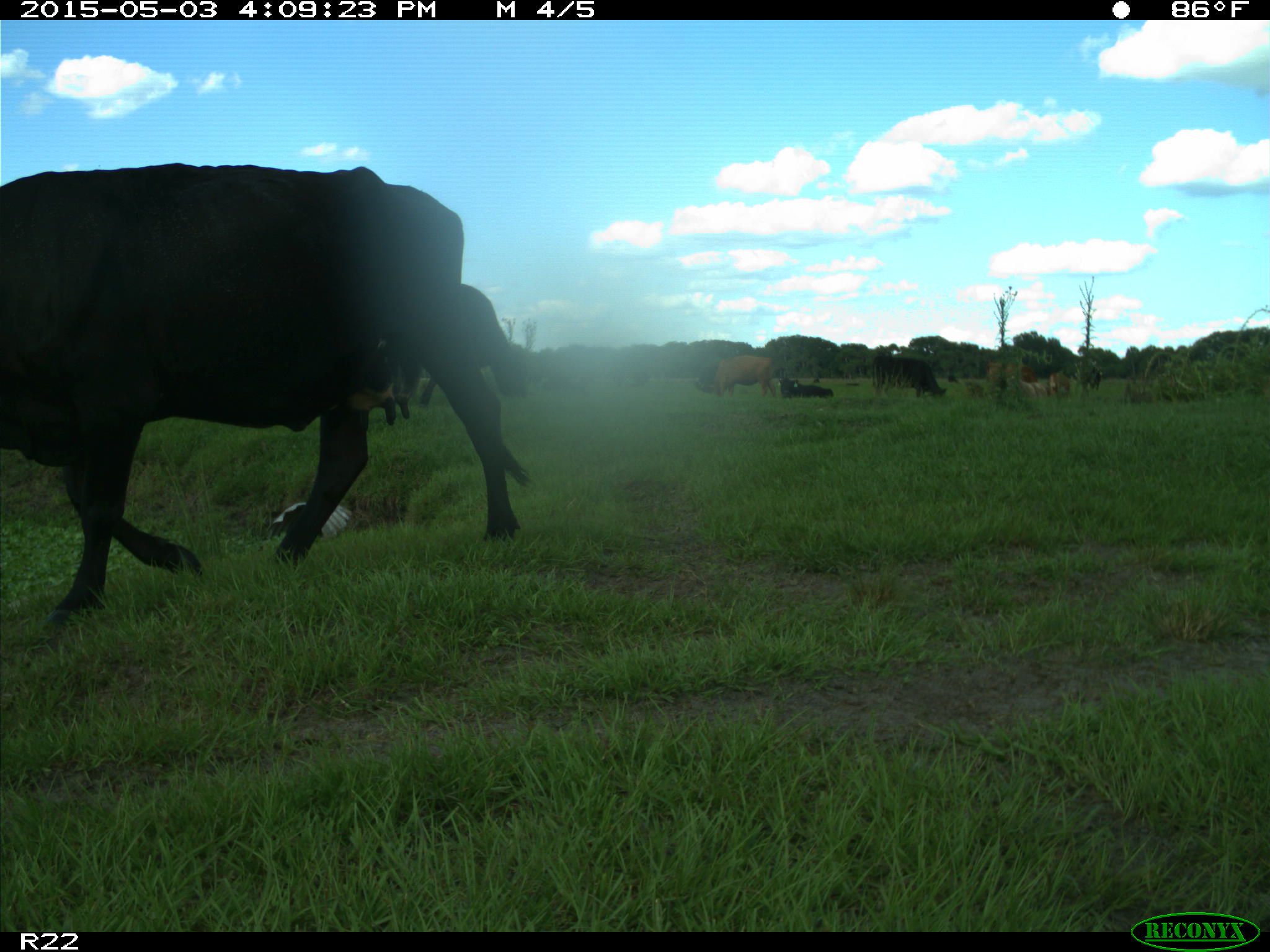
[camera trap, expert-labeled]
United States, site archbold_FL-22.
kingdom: Animalia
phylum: Chordata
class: Mammalia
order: Artiodactyla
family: Bovidae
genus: Bos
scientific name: Bos taurus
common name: domestic cow